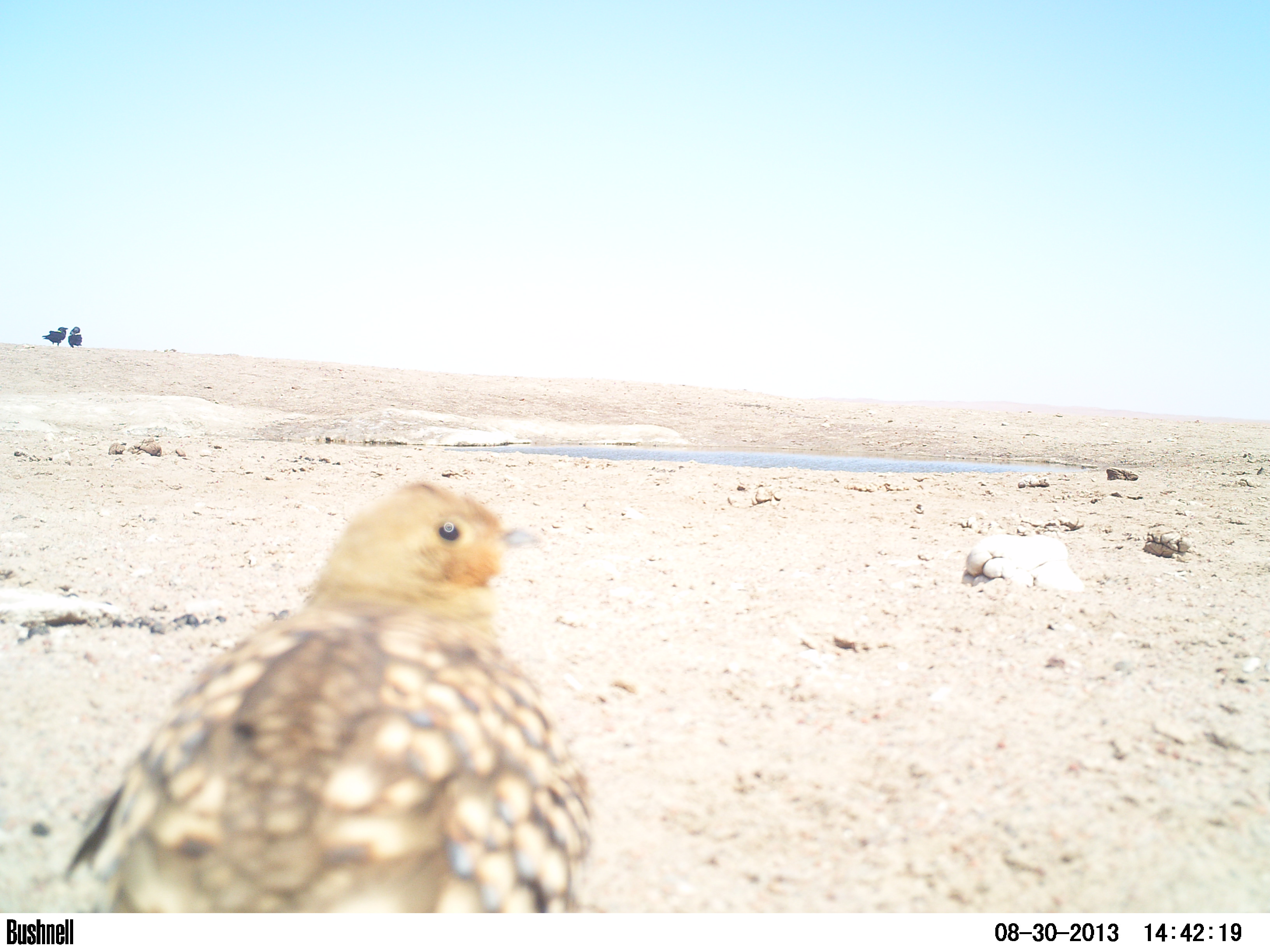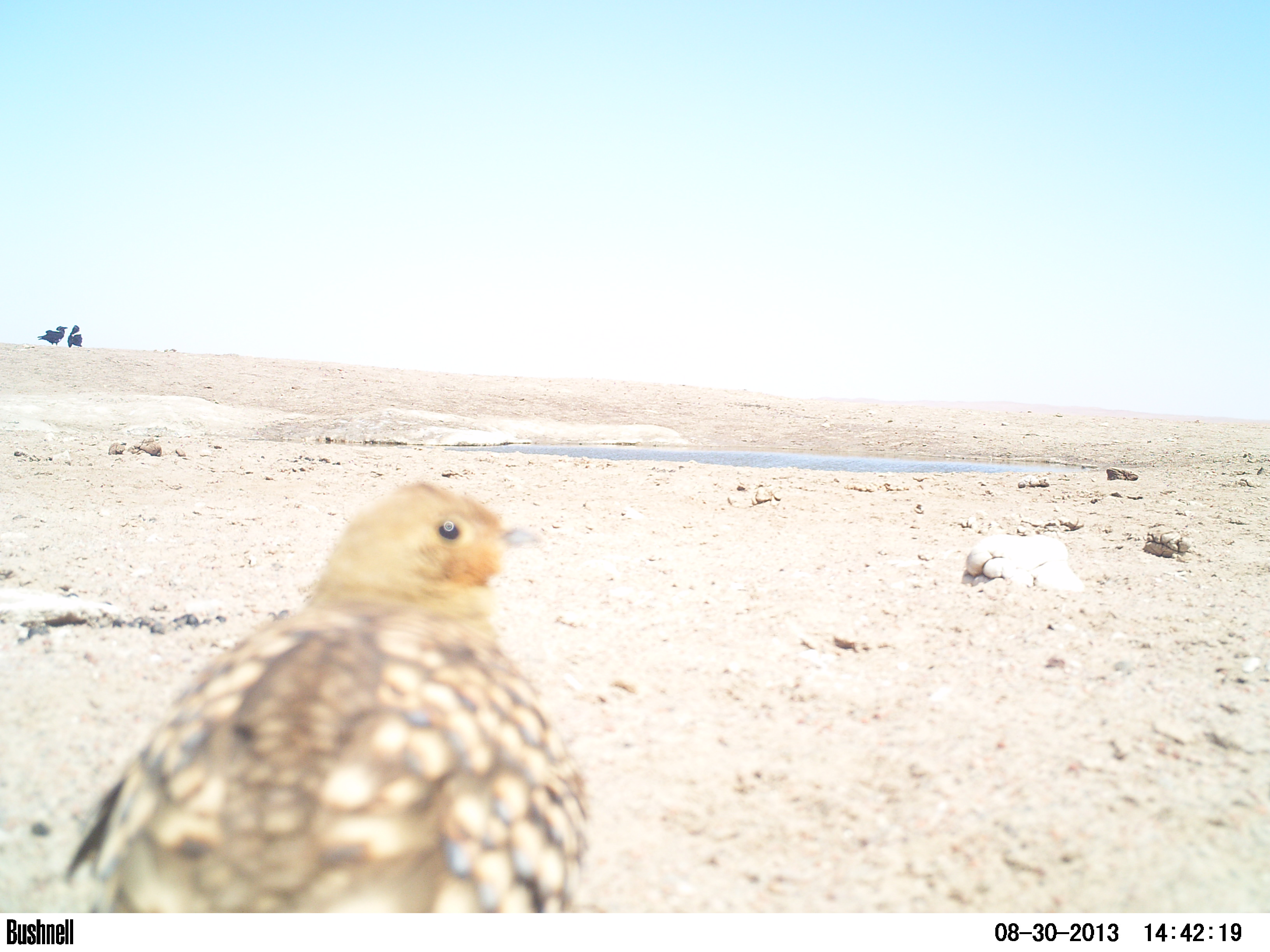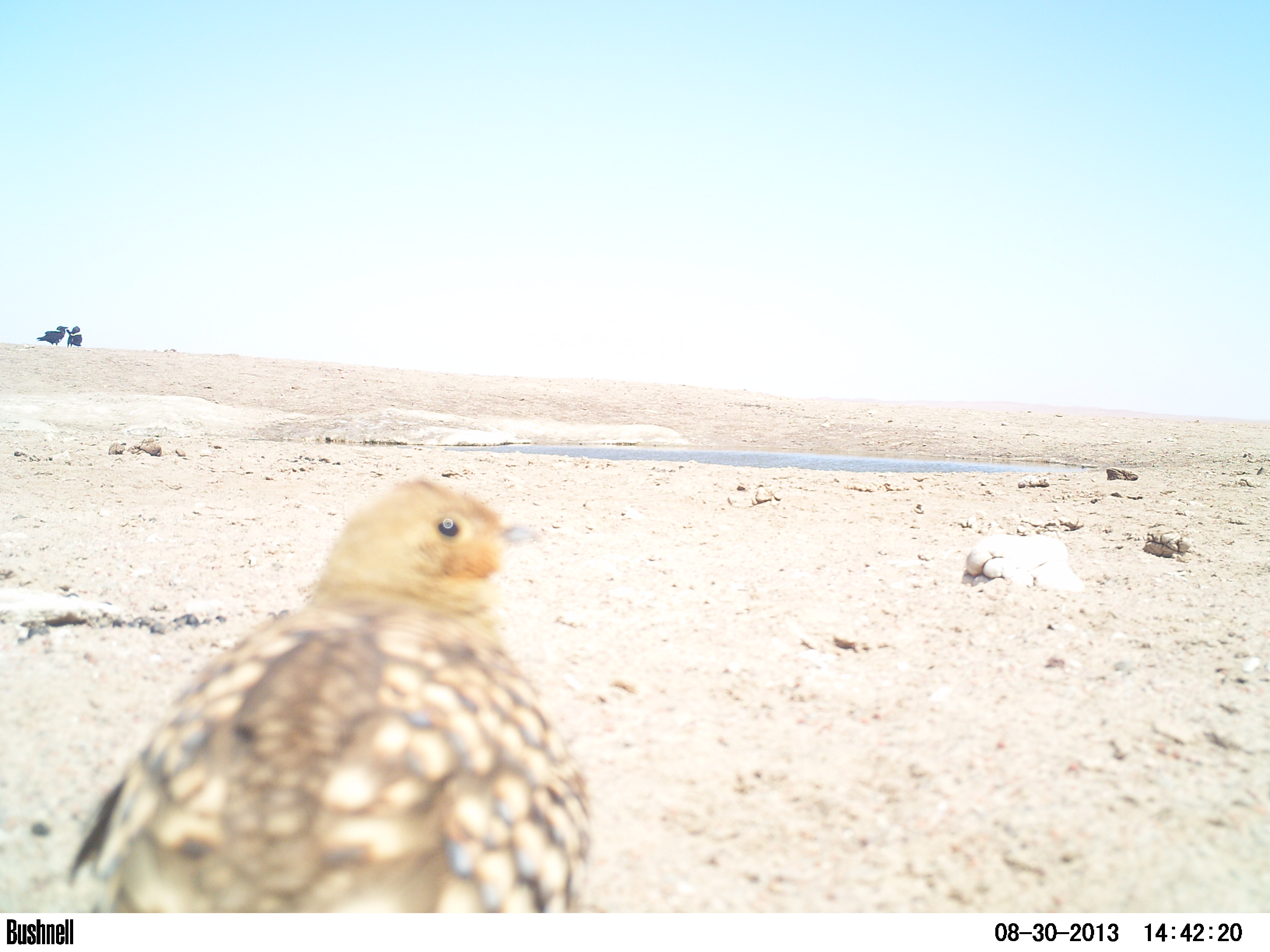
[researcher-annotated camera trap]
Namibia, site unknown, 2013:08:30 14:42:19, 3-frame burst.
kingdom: Animalia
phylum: Chordata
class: Aves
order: Pterocliformes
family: Pteroclidae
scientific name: Pteroclidae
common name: sandgrouse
Pteroclidae (sandgrouse).